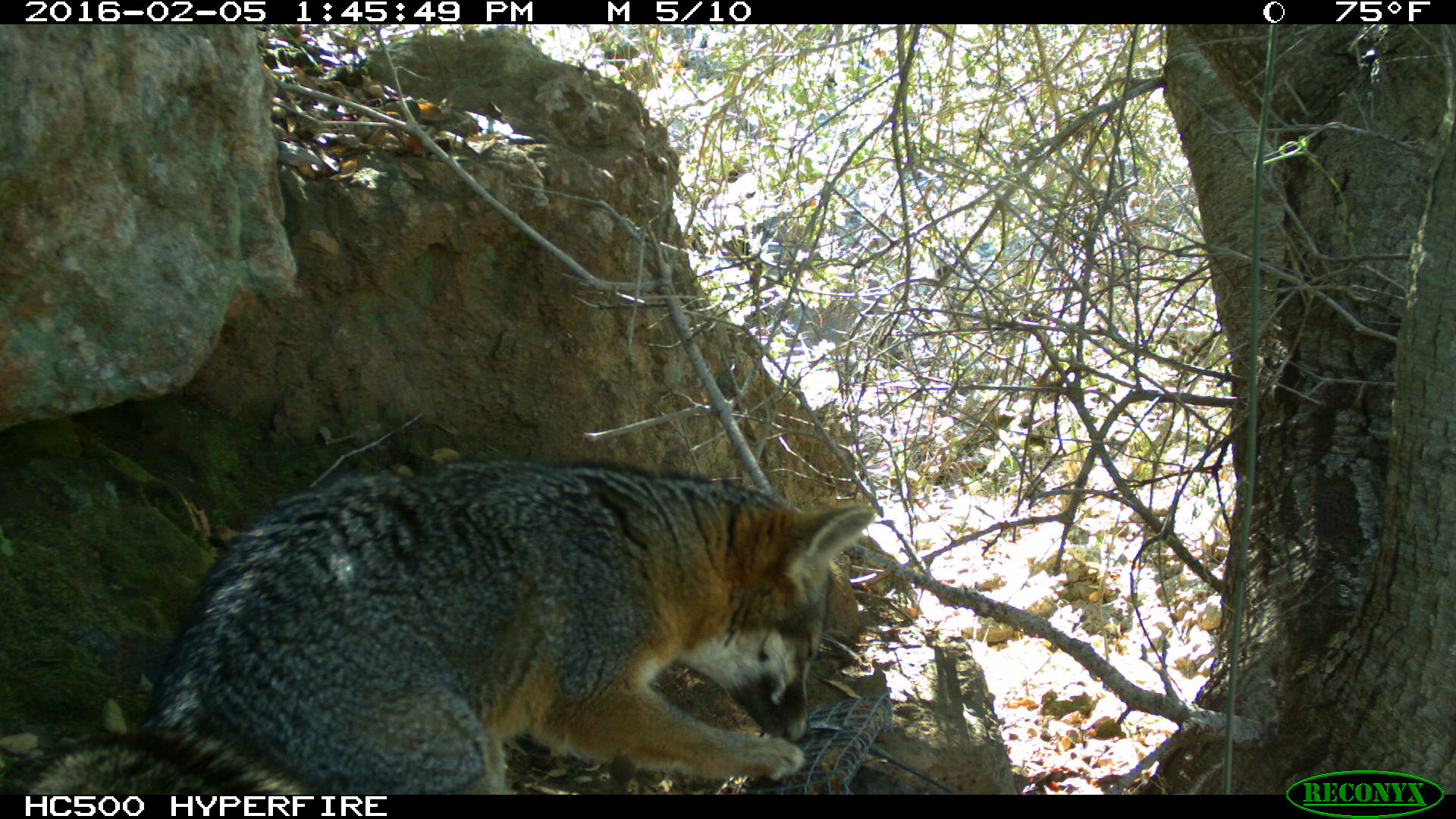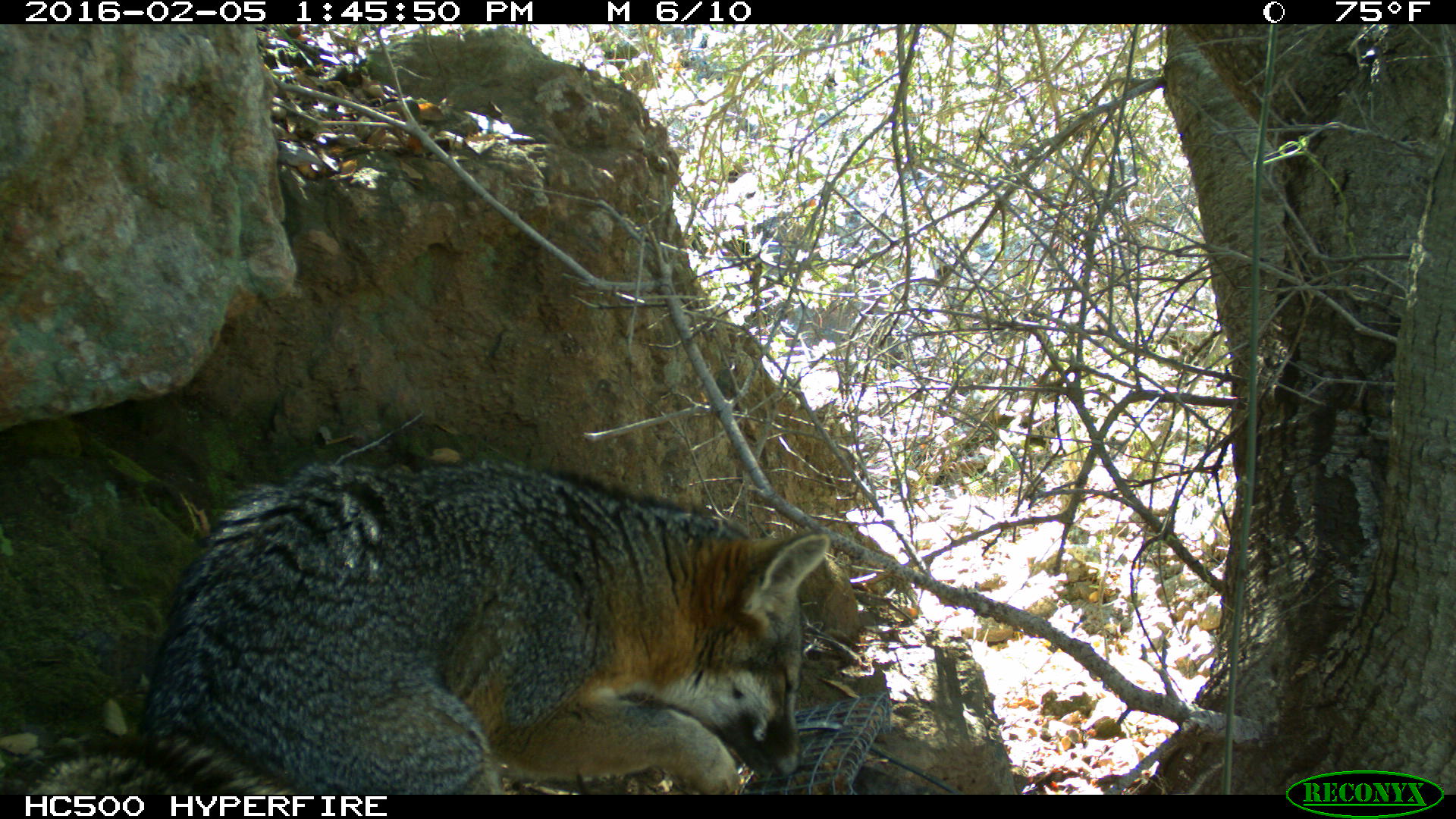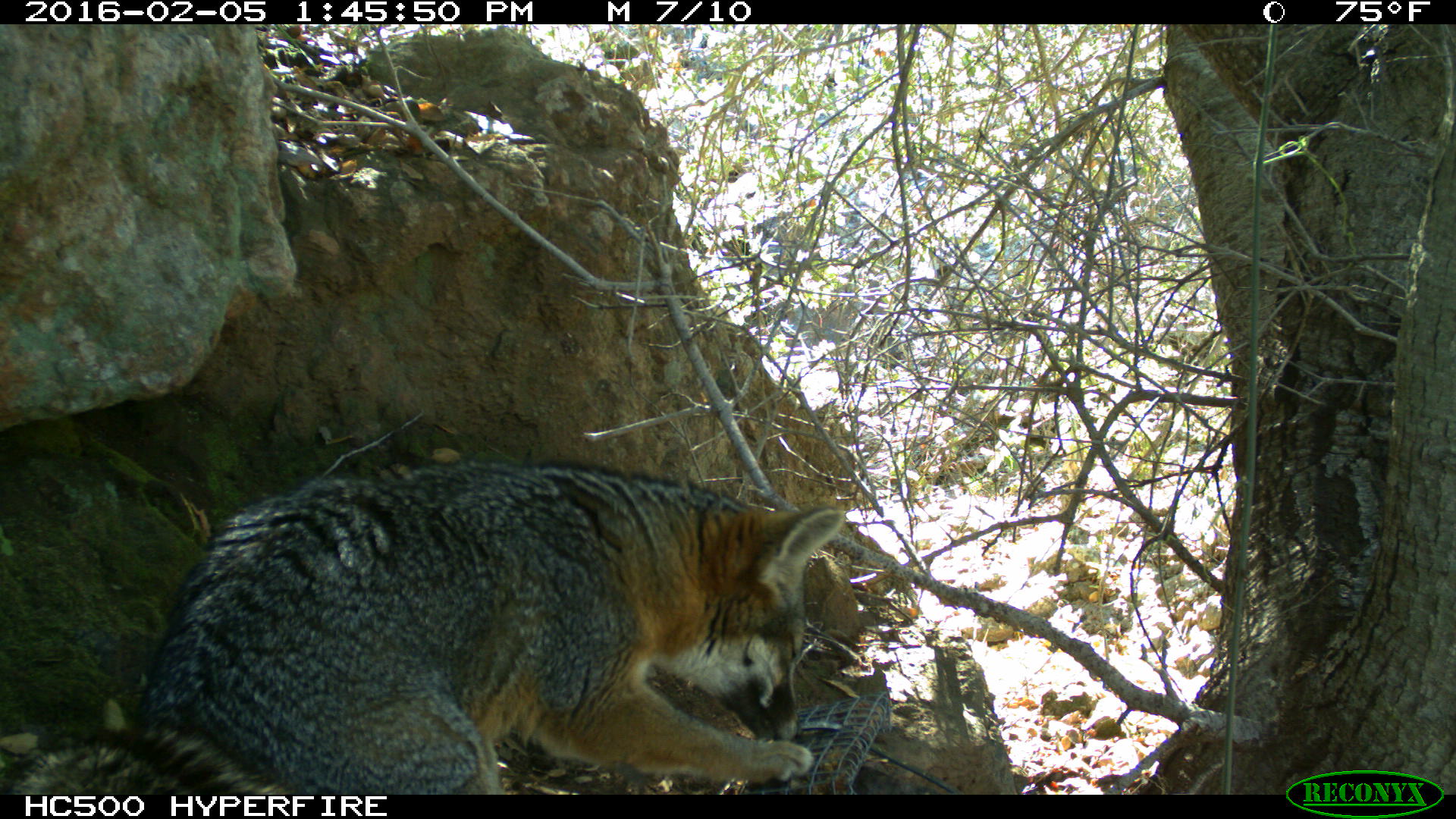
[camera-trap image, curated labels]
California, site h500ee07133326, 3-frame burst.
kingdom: Animalia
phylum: Chordata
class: Mammalia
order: Carnivora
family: Canidae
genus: Urocyon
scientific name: Urocyon littoralis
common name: island fox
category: fox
Fox (island fox) (Urocyon littoralis).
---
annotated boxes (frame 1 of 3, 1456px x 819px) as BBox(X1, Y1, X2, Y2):
fox: BBox(22, 457, 876, 794)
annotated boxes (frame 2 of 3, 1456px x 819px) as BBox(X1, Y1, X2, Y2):
fox: BBox(12, 457, 832, 794)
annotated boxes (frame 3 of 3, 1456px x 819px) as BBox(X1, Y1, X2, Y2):
fox: BBox(0, 460, 845, 794)